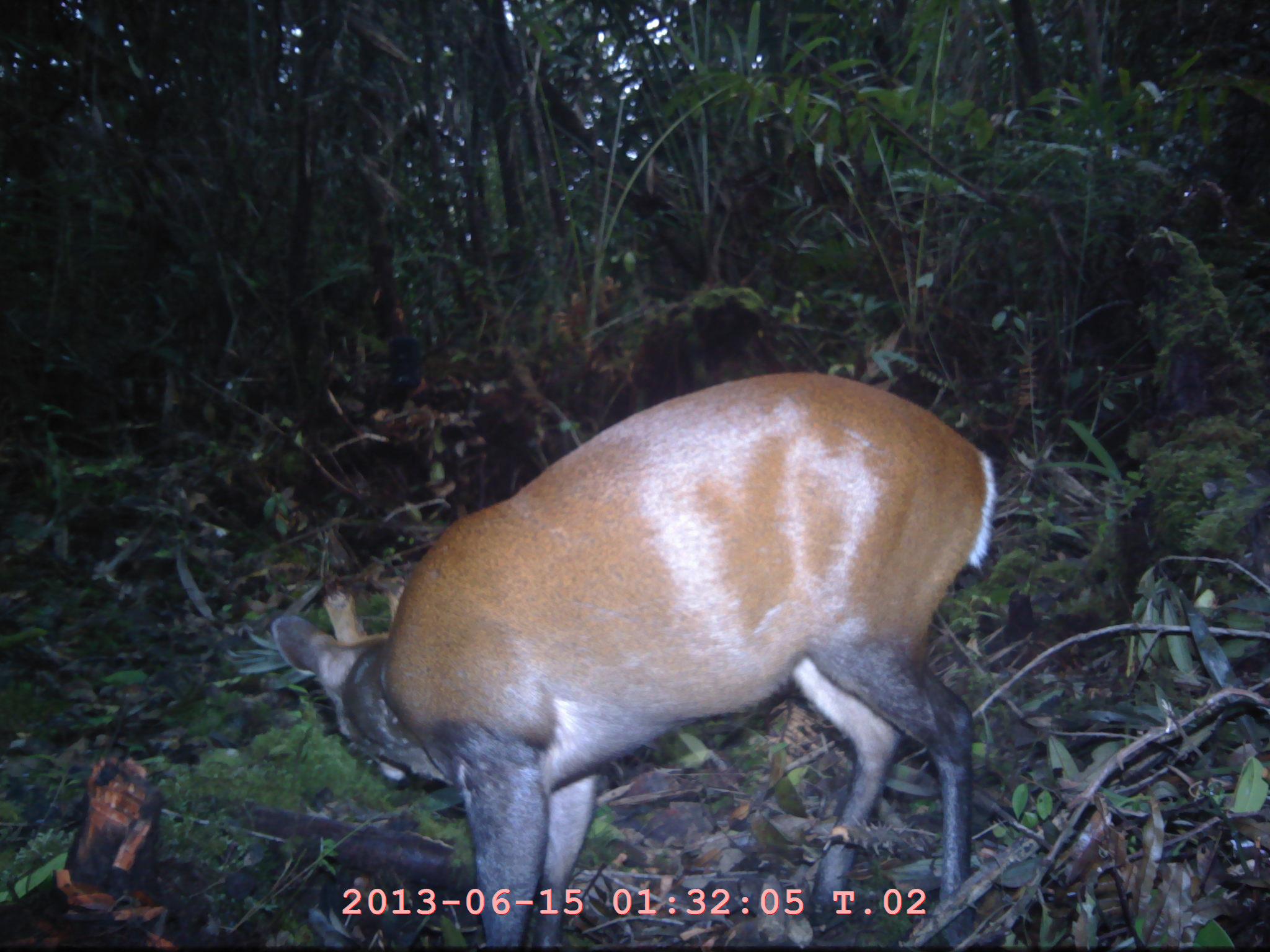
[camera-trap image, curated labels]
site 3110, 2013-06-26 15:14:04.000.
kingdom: Animalia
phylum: Chordata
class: Mammalia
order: Artiodactyla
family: Cervidae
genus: Muntiacus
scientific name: Muntiacus muntjak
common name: southern red muntjac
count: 1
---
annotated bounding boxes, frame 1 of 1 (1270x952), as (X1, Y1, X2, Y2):
muntiacus muntjak: (270, 372, 995, 952)